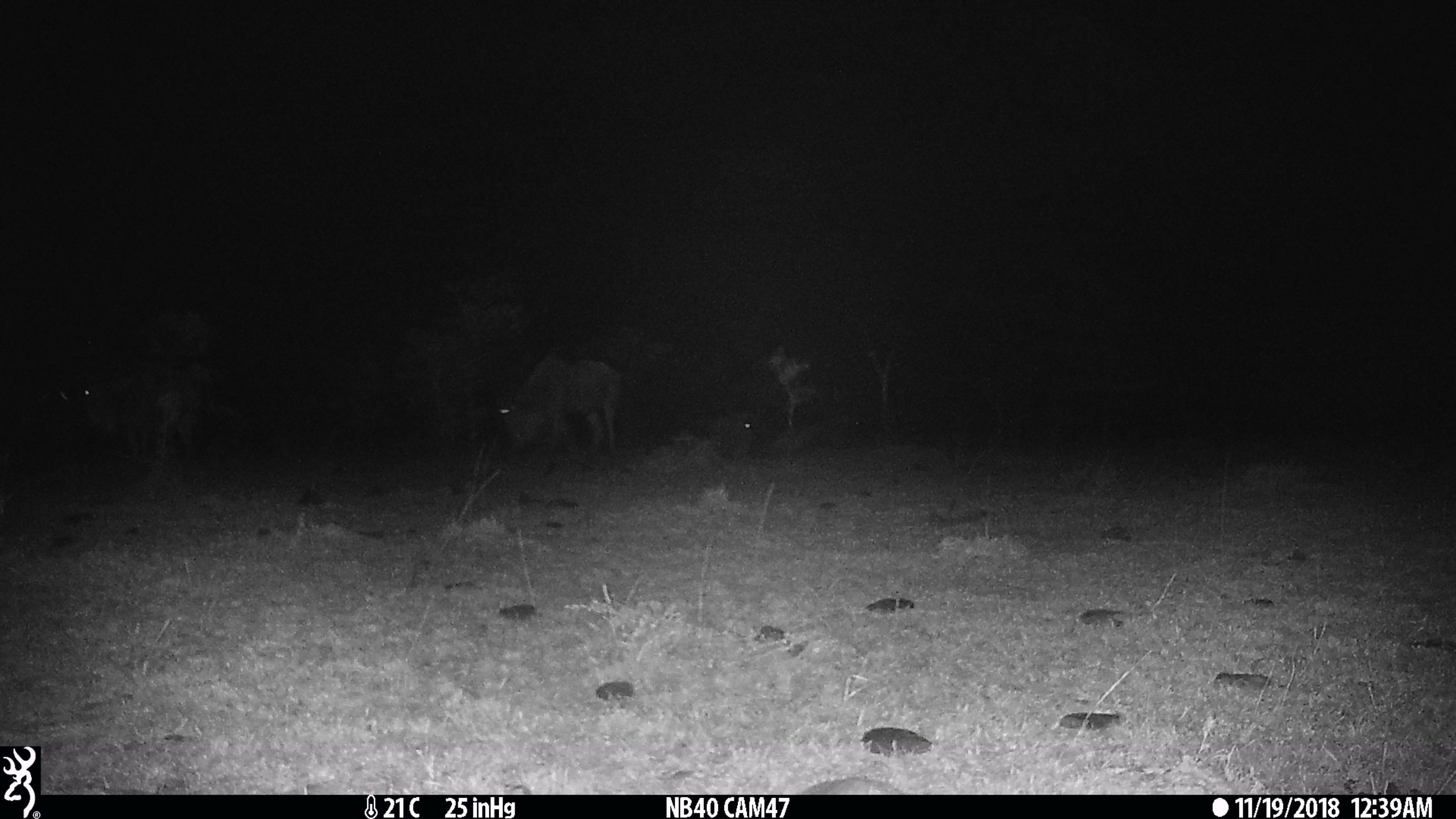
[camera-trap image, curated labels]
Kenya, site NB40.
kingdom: Animalia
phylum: Chordata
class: Mammalia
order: Artiodactyla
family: Bovidae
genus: Connochaetes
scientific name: Connochaetes taurinus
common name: blue wildebeest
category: wildebeest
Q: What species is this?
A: Wildebeest (blue wildebeest) (Connochaetes taurinus).